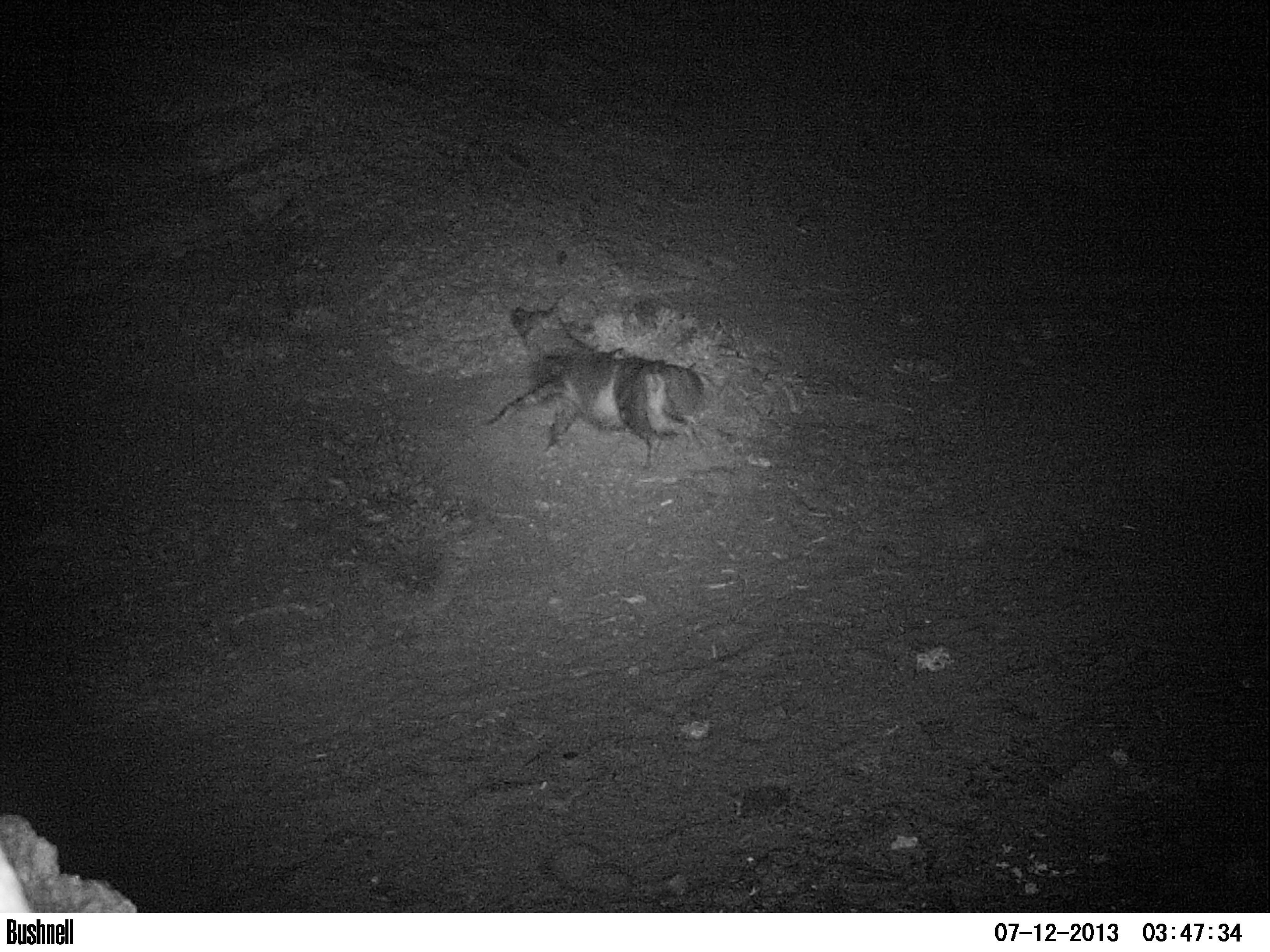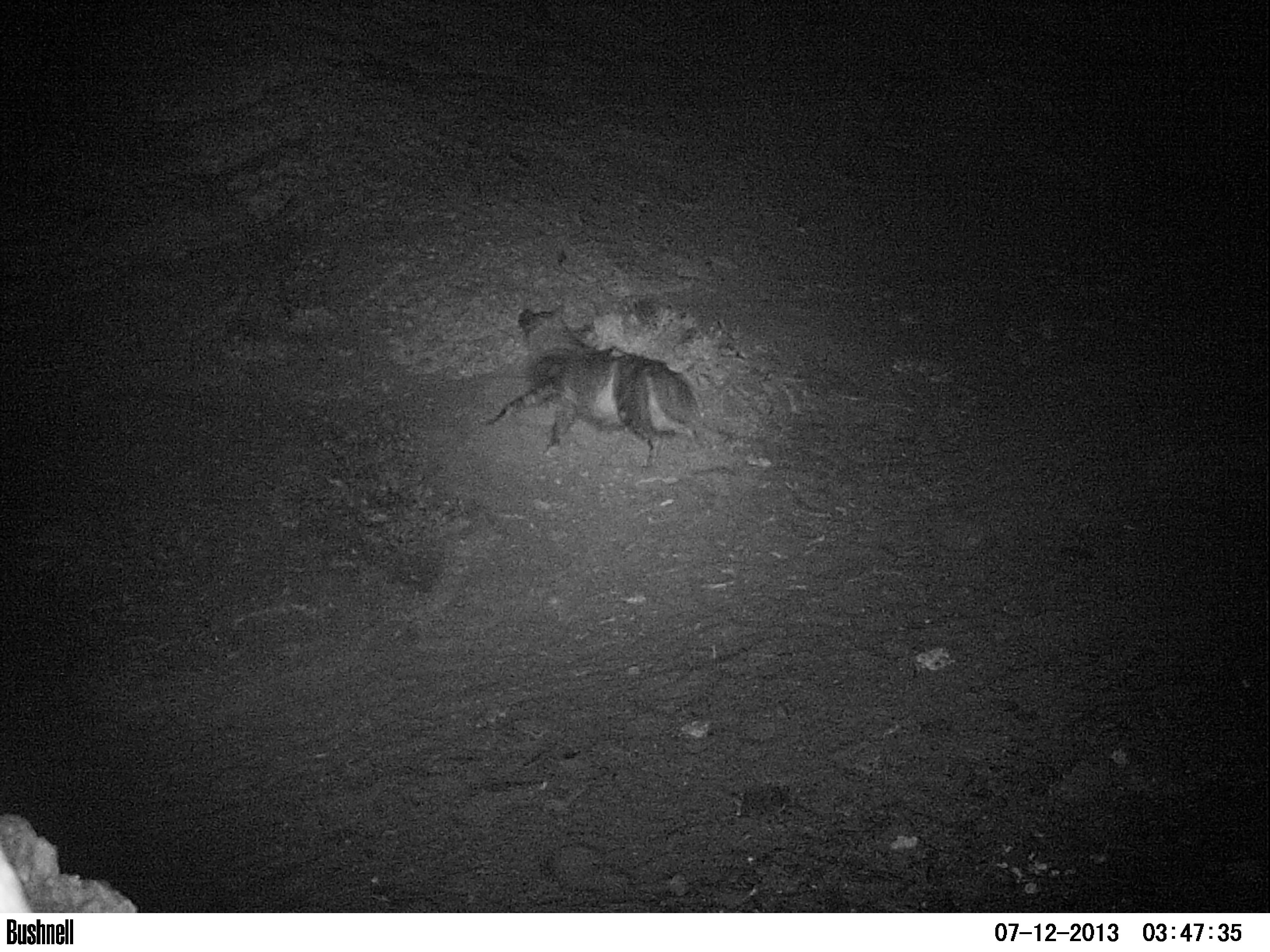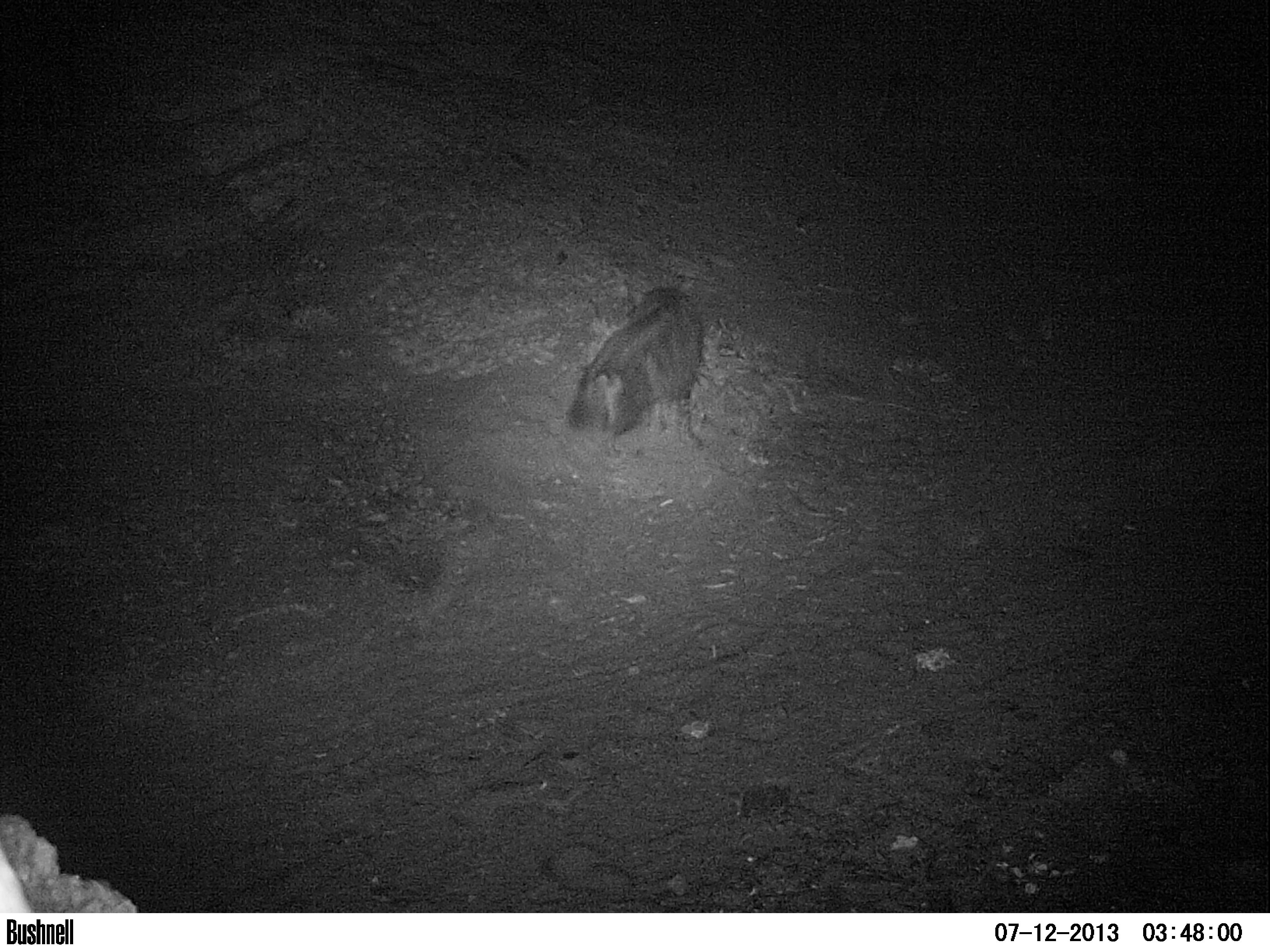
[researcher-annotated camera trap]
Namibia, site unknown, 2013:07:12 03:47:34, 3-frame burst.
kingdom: Animalia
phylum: Chordata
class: Mammalia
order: Carnivora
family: Hyaenidae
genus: Parahyaena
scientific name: Parahyaena brunnea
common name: brown hyena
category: hyaena brunnea